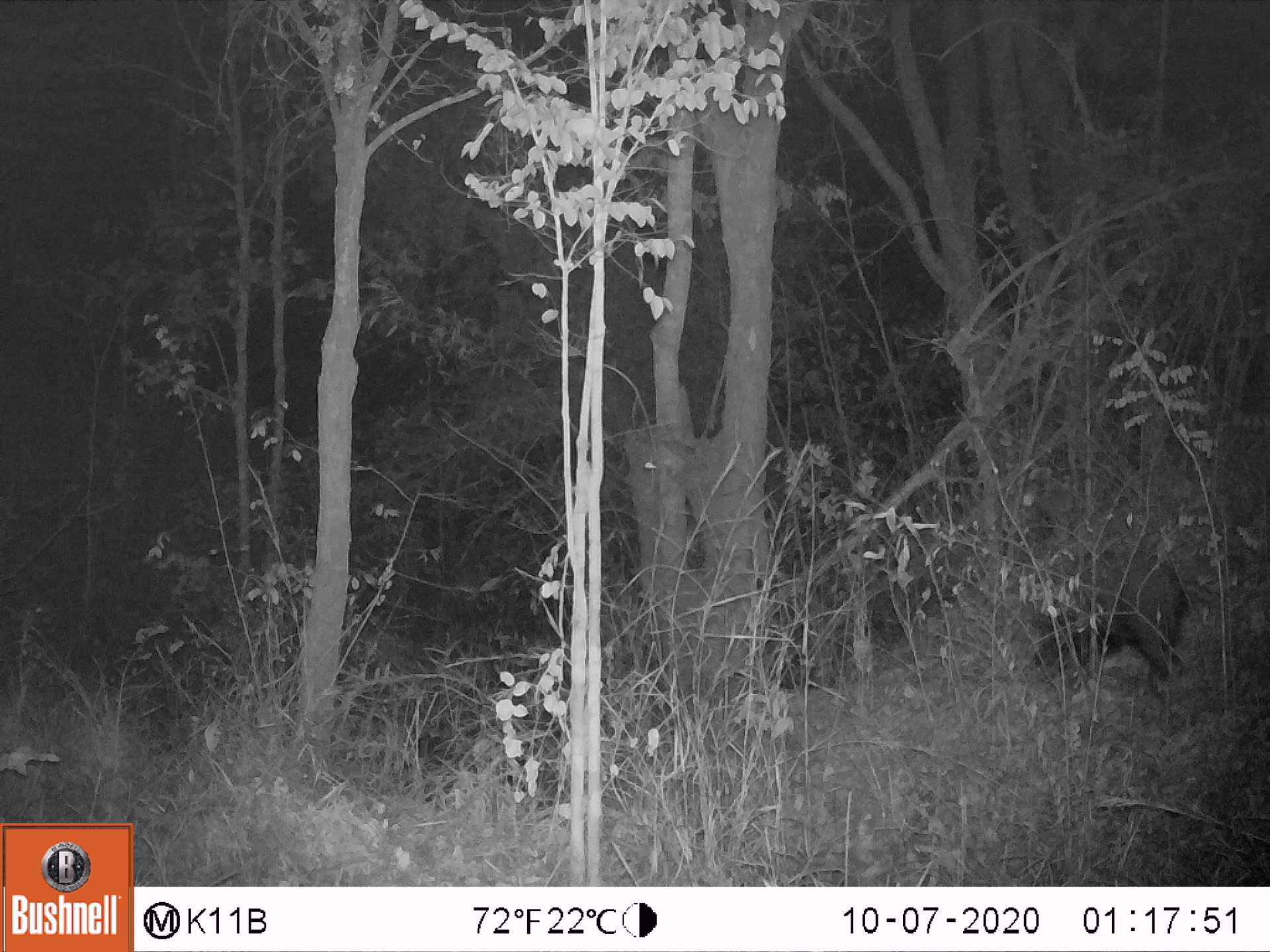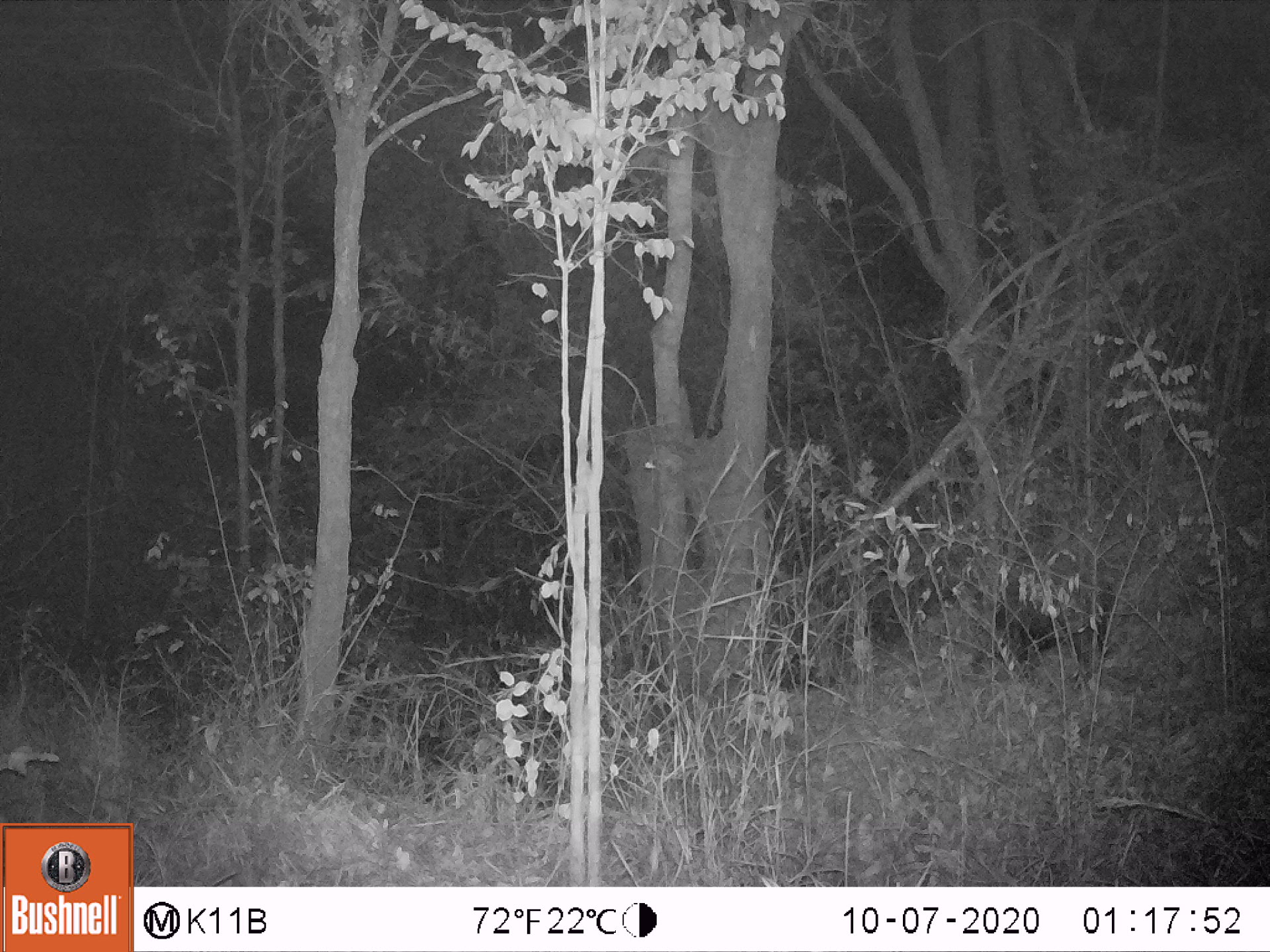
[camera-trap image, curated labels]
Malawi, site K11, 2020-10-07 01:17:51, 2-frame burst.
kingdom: Animalia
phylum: Chordata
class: Mammalia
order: Artiodactyla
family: Suidae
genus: Potamochoerus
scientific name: Potamochoerus larvatus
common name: bushpig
Bushpig (Potamochoerus larvatus), count 1.